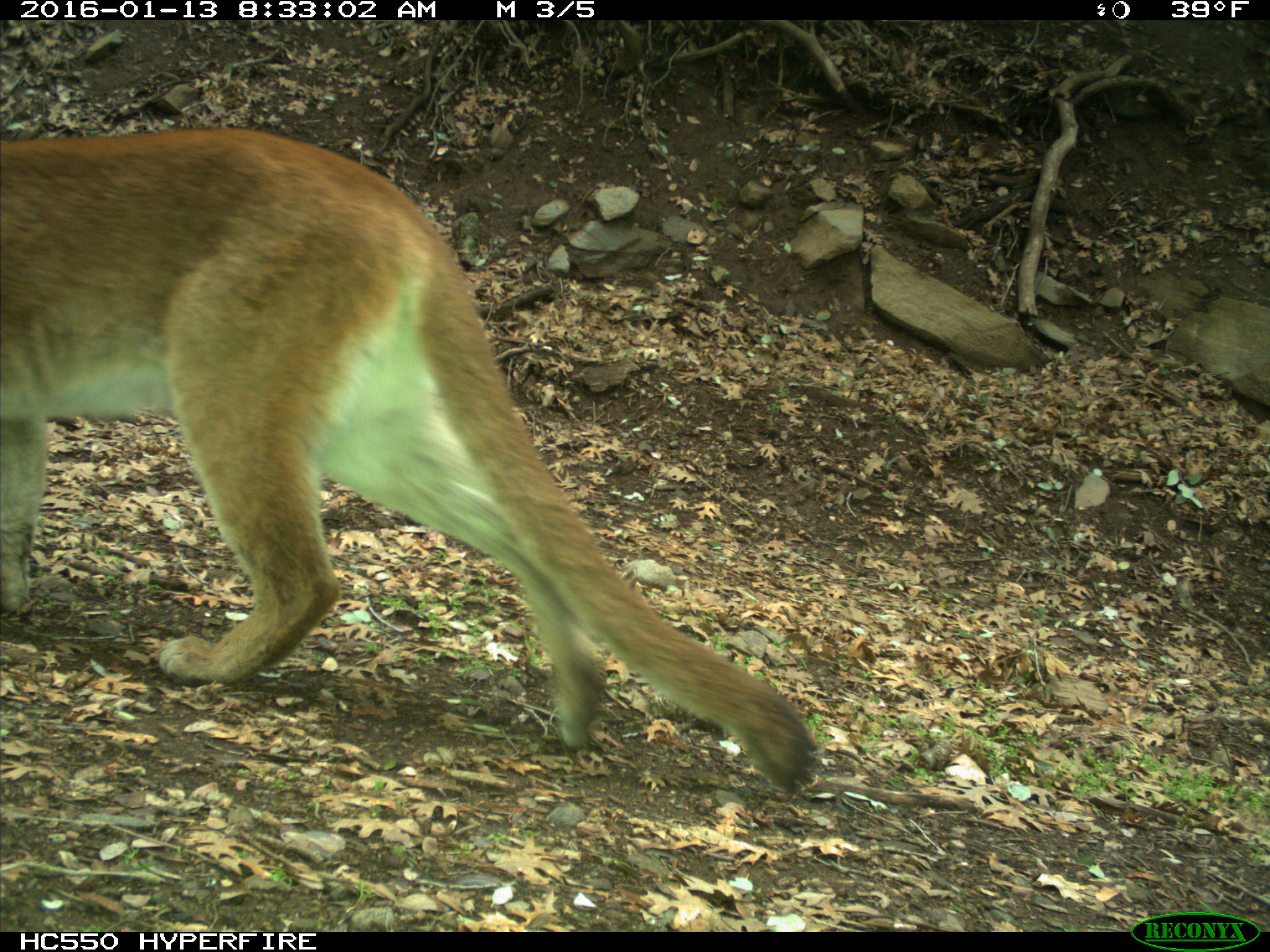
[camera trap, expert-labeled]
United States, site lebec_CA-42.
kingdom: Animalia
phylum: Chordata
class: Mammalia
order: Carnivora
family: Felidae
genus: Puma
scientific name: Puma concolor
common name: mountain lion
Puma concolor (mountain lion).